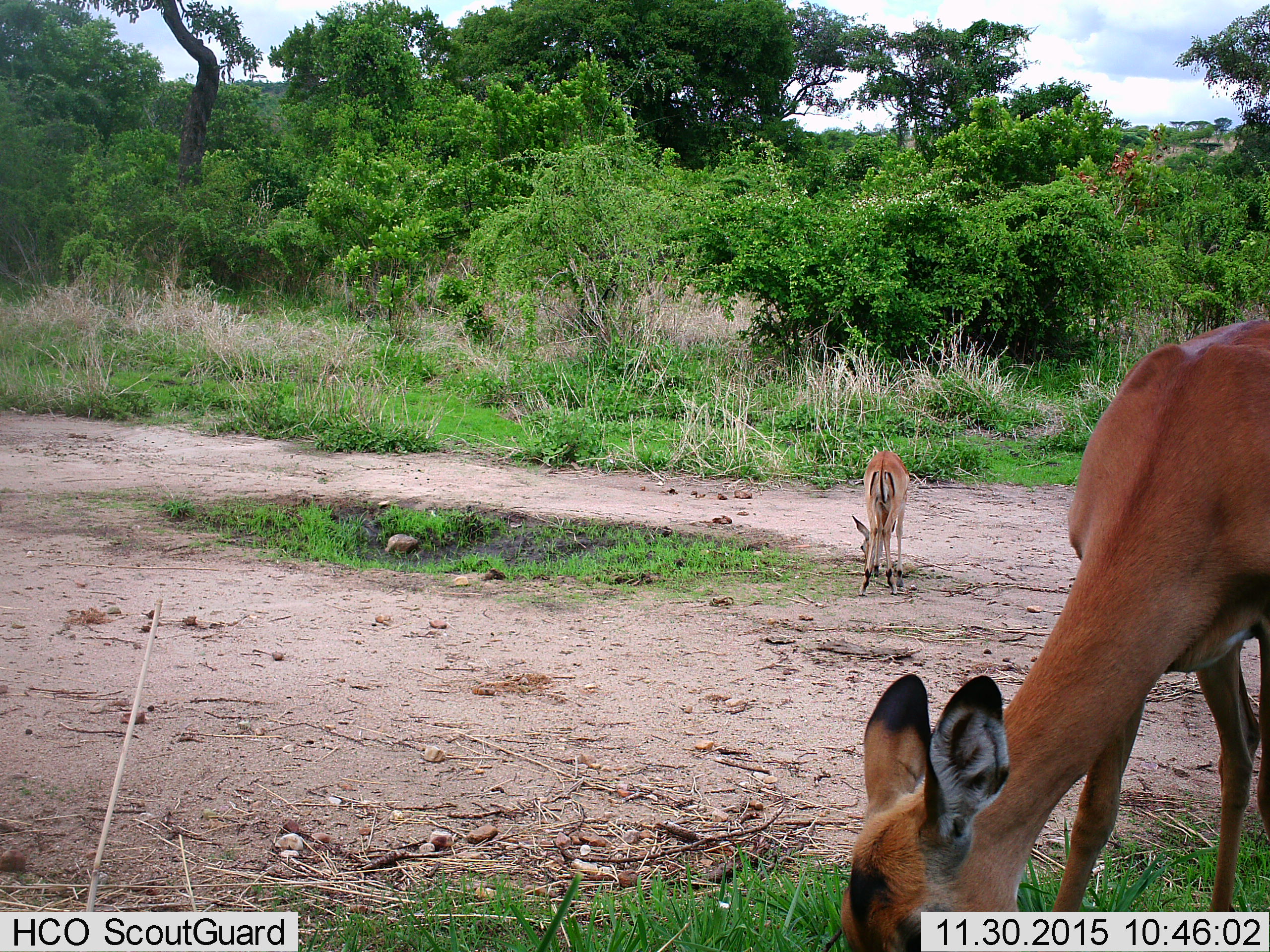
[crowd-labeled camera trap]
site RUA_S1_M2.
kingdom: Animalia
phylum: Chordata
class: Mammalia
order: Artiodactyla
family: Bovidae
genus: Aepyceros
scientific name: Aepyceros melampus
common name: impala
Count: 2.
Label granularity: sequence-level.